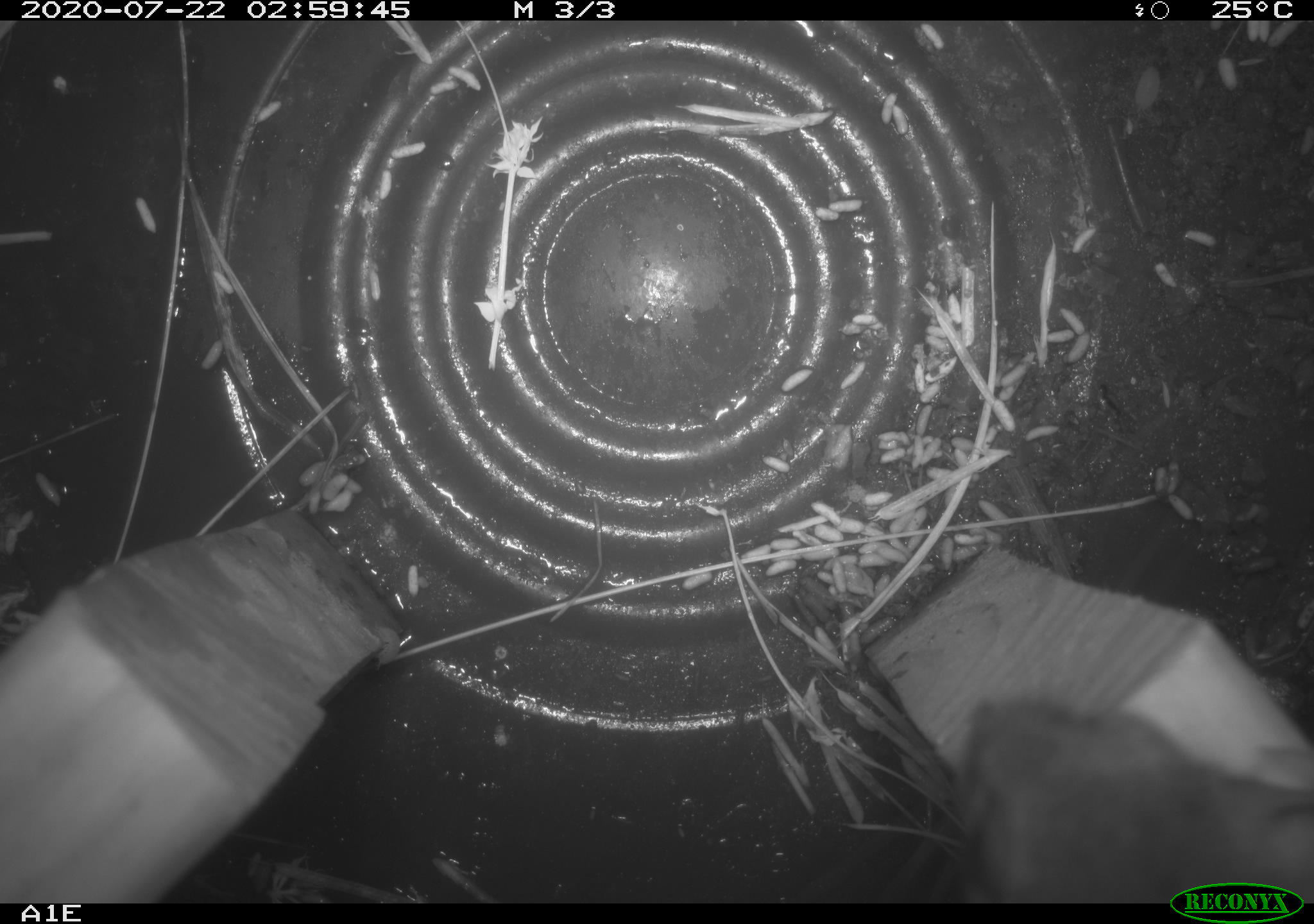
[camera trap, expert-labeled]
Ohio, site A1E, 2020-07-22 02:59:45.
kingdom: Animalia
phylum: Chordata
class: Mammalia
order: Rodentia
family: Cricetidae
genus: Peromyscus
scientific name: Peromyscus leucopus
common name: white-footed mouse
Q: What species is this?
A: White-footed mouse (Peromyscus leucopus).